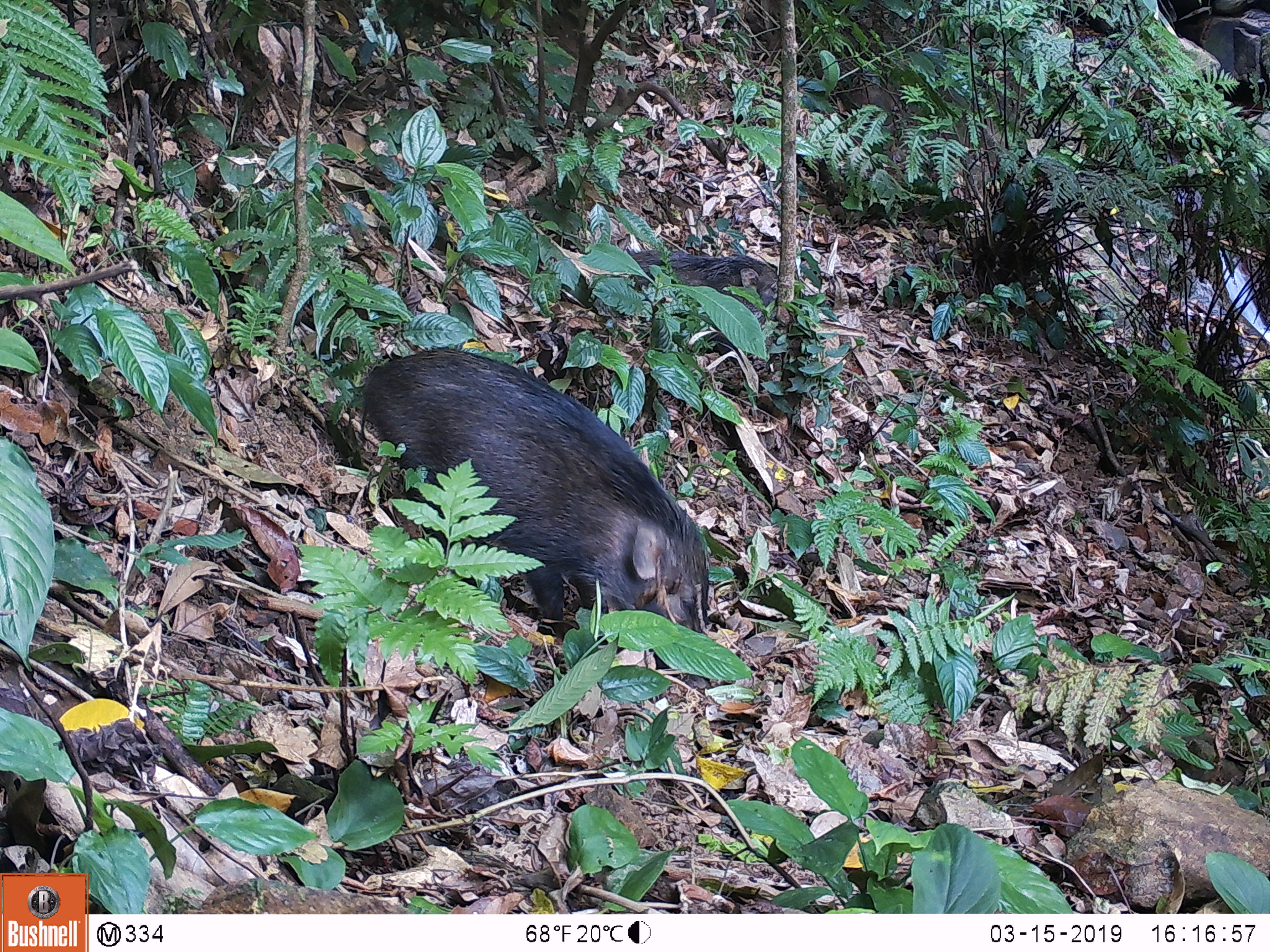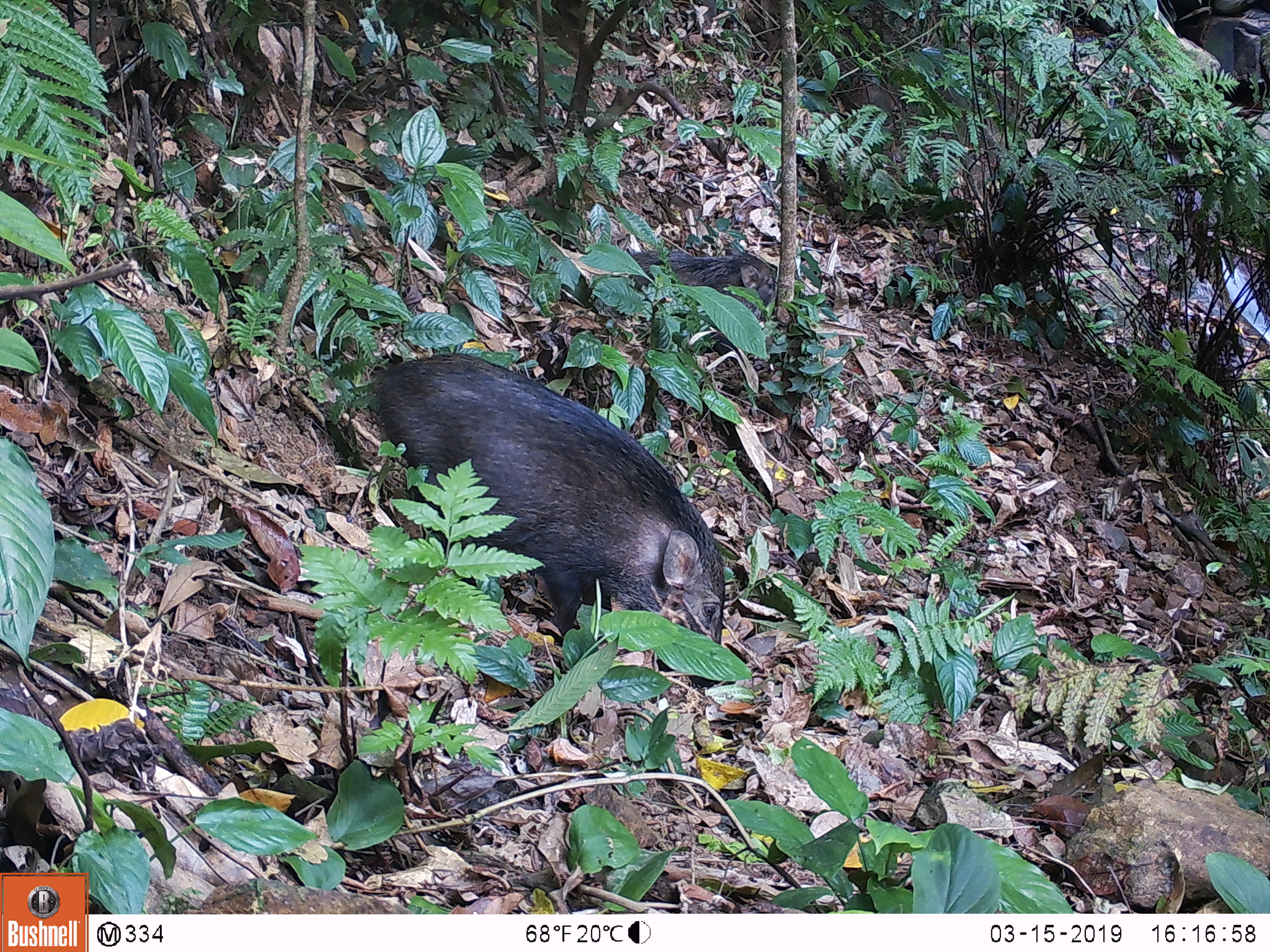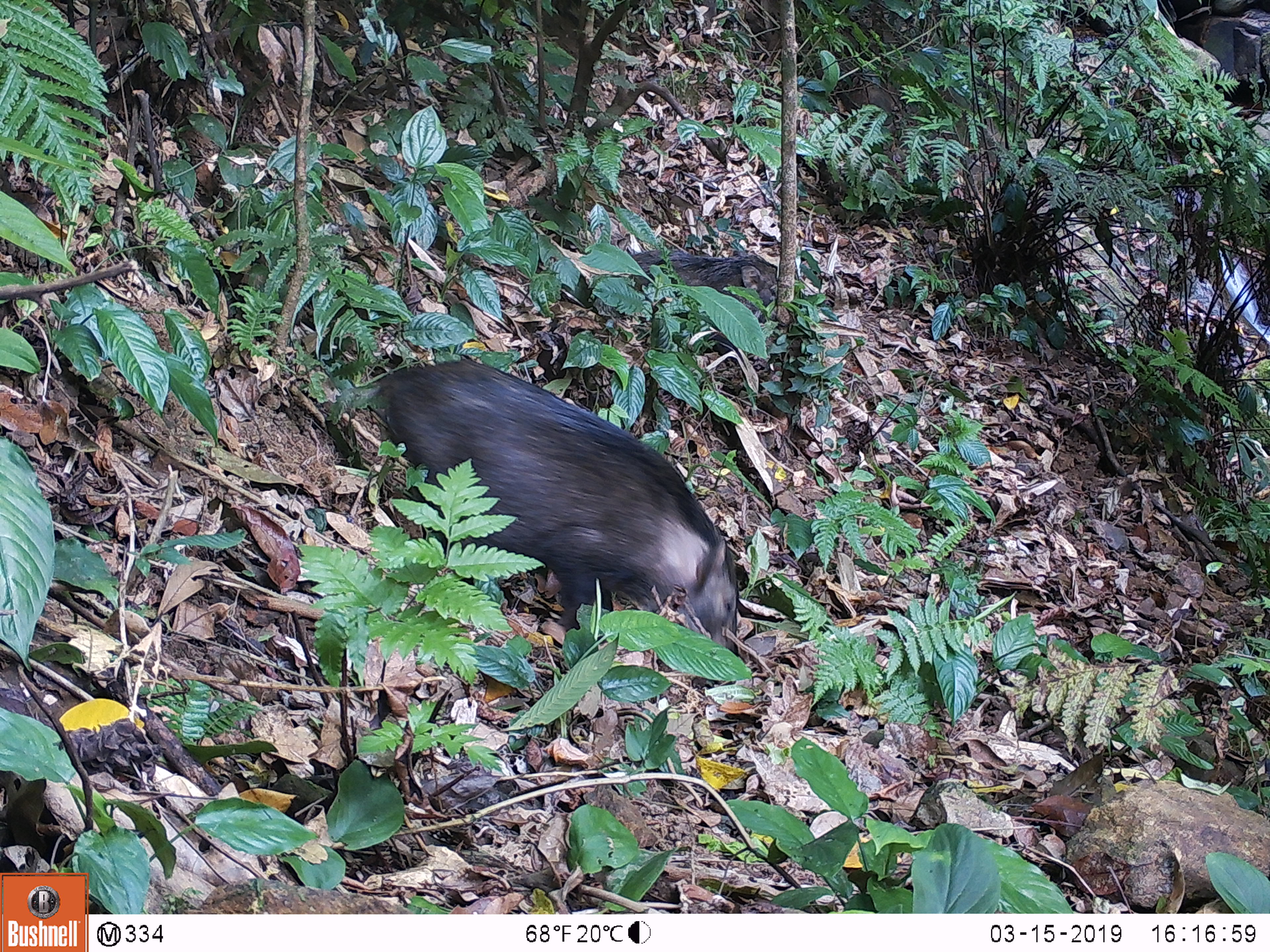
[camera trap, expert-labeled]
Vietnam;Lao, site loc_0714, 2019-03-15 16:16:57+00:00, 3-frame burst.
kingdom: Animalia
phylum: Chordata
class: Mammalia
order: Artiodactyla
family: Suidae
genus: Sus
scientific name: Sus scrofa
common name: eurasian wild pig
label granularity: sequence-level